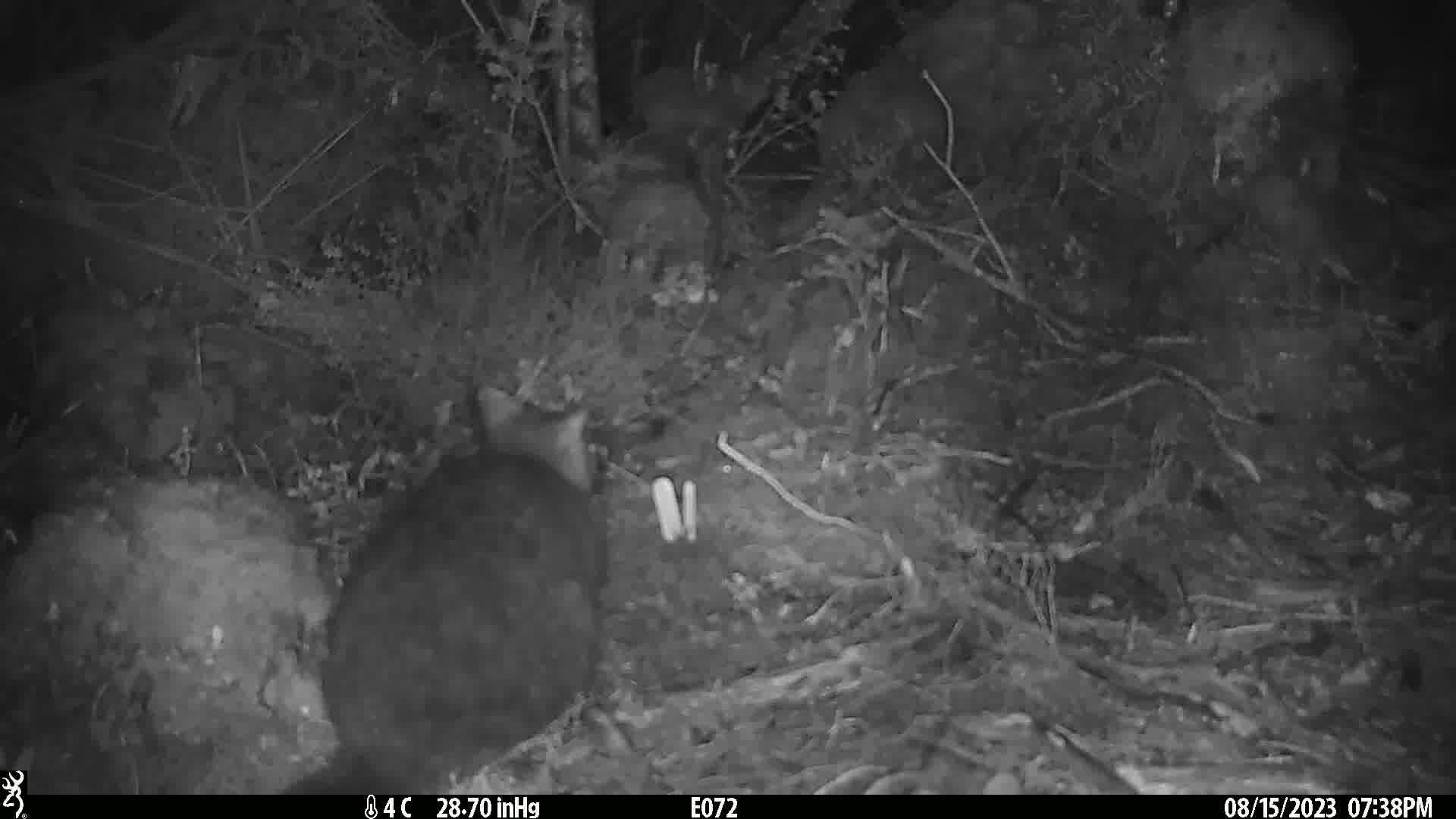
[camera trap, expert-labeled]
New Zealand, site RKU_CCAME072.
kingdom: Animalia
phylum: Chordata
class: Mammalia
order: Diprotodontia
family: Phalangeridae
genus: Trichosurus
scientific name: Trichosurus vulpecula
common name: common brushtail possum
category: possum